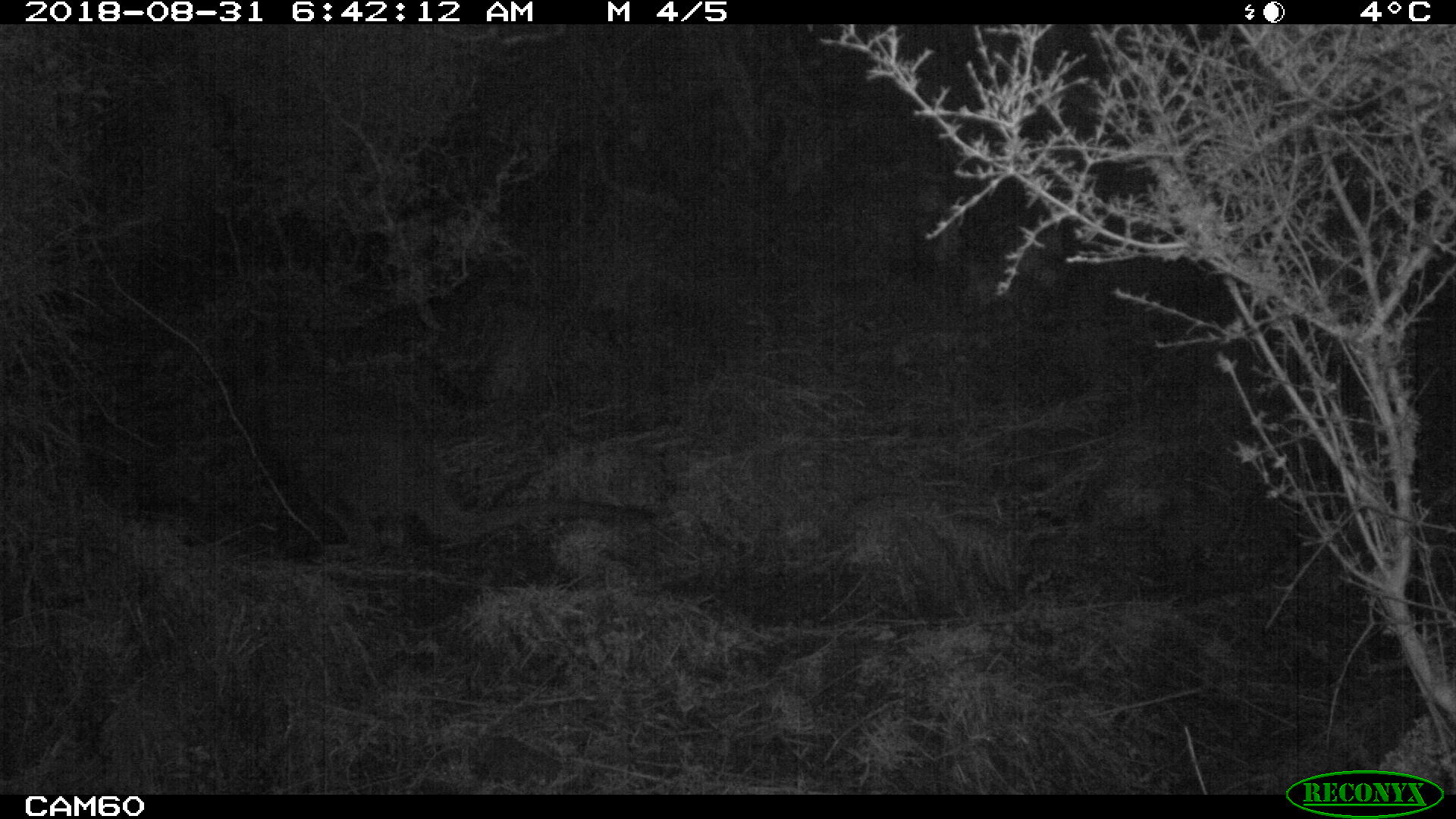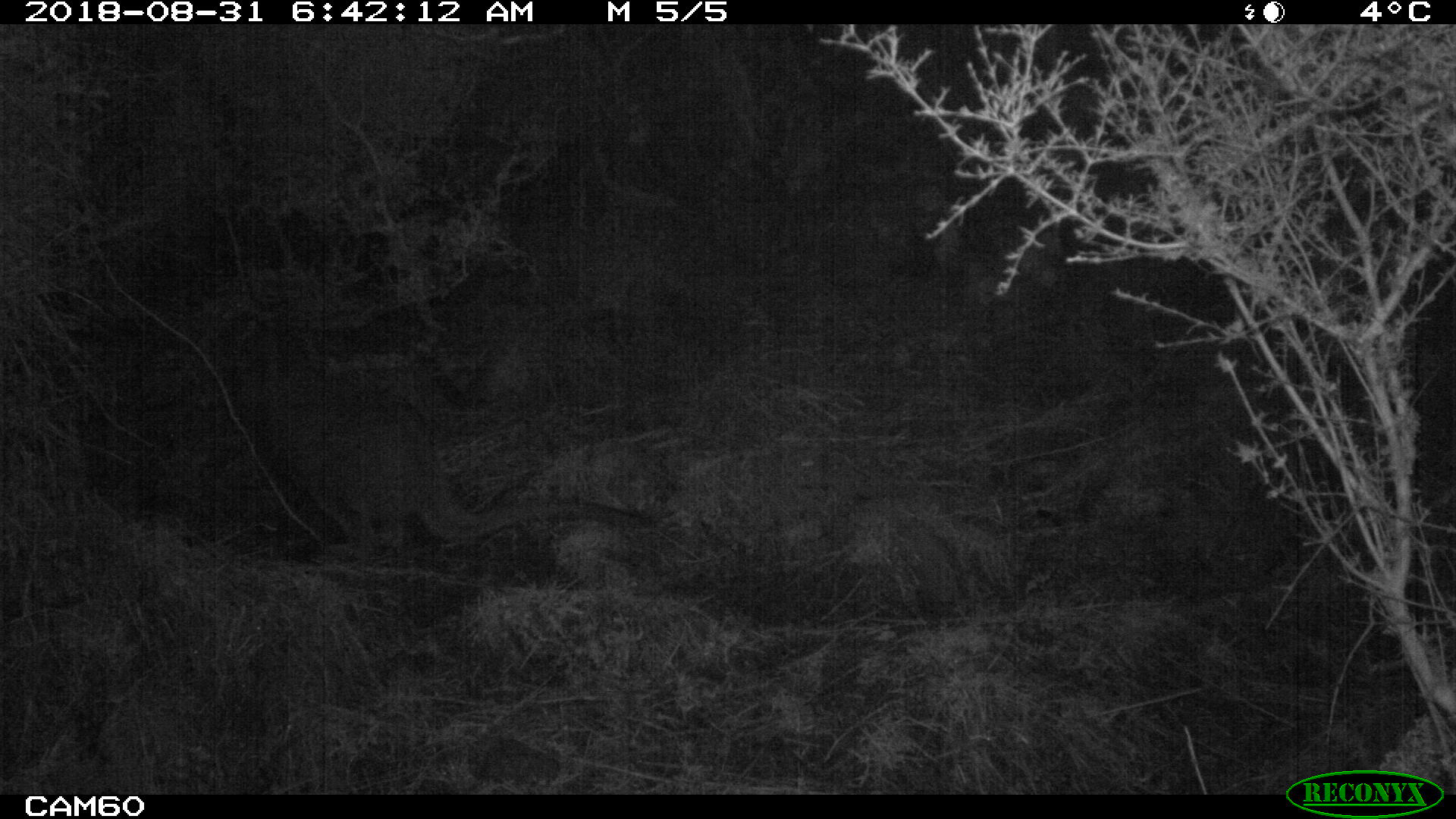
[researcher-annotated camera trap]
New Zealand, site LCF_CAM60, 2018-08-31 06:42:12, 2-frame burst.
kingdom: Animalia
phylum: Chordata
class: Mammalia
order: Diprotodontia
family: Macropodidae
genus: Notamacropus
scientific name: Notamacropus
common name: wallaby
Wallaby (Notamacropus).